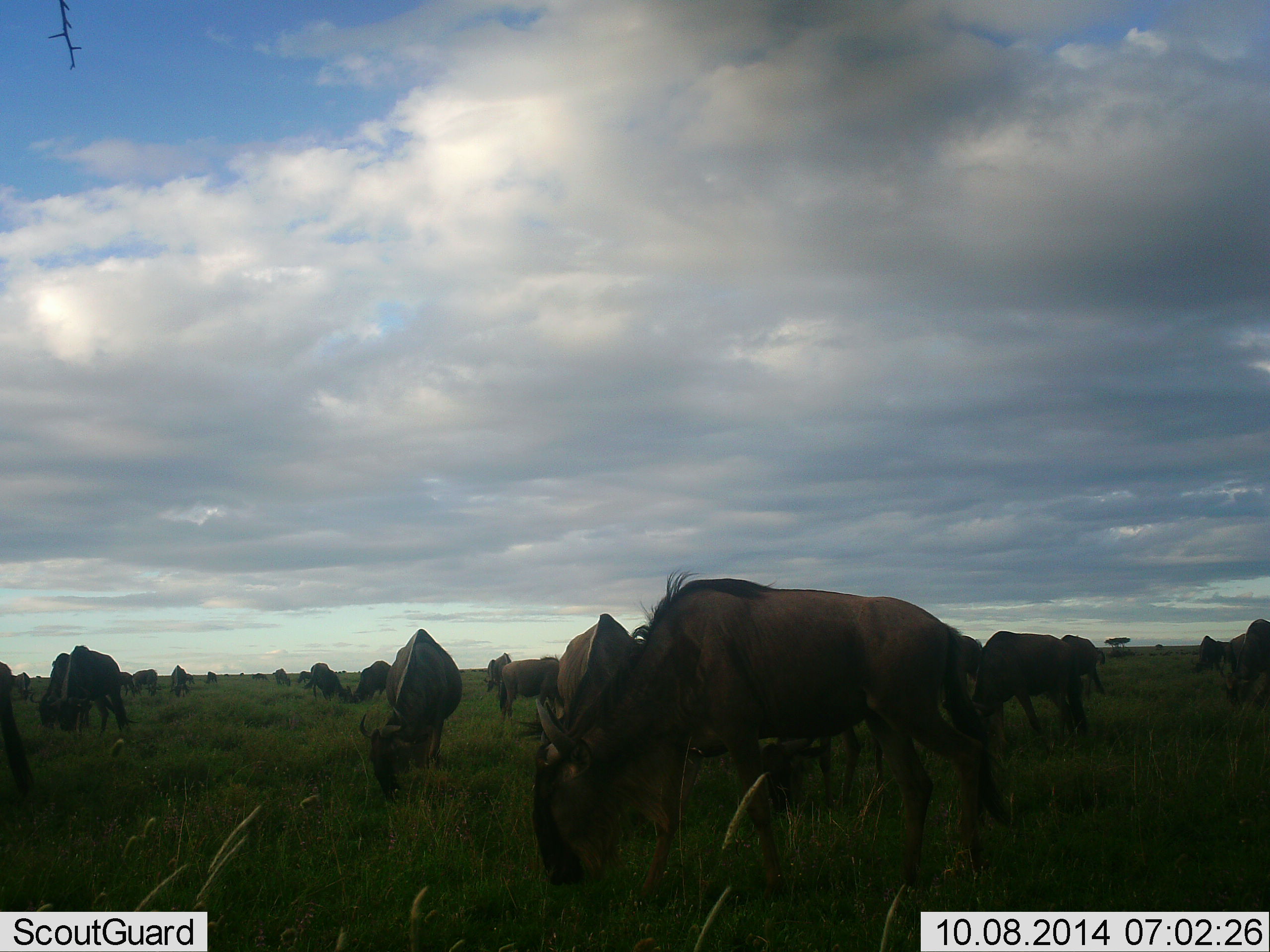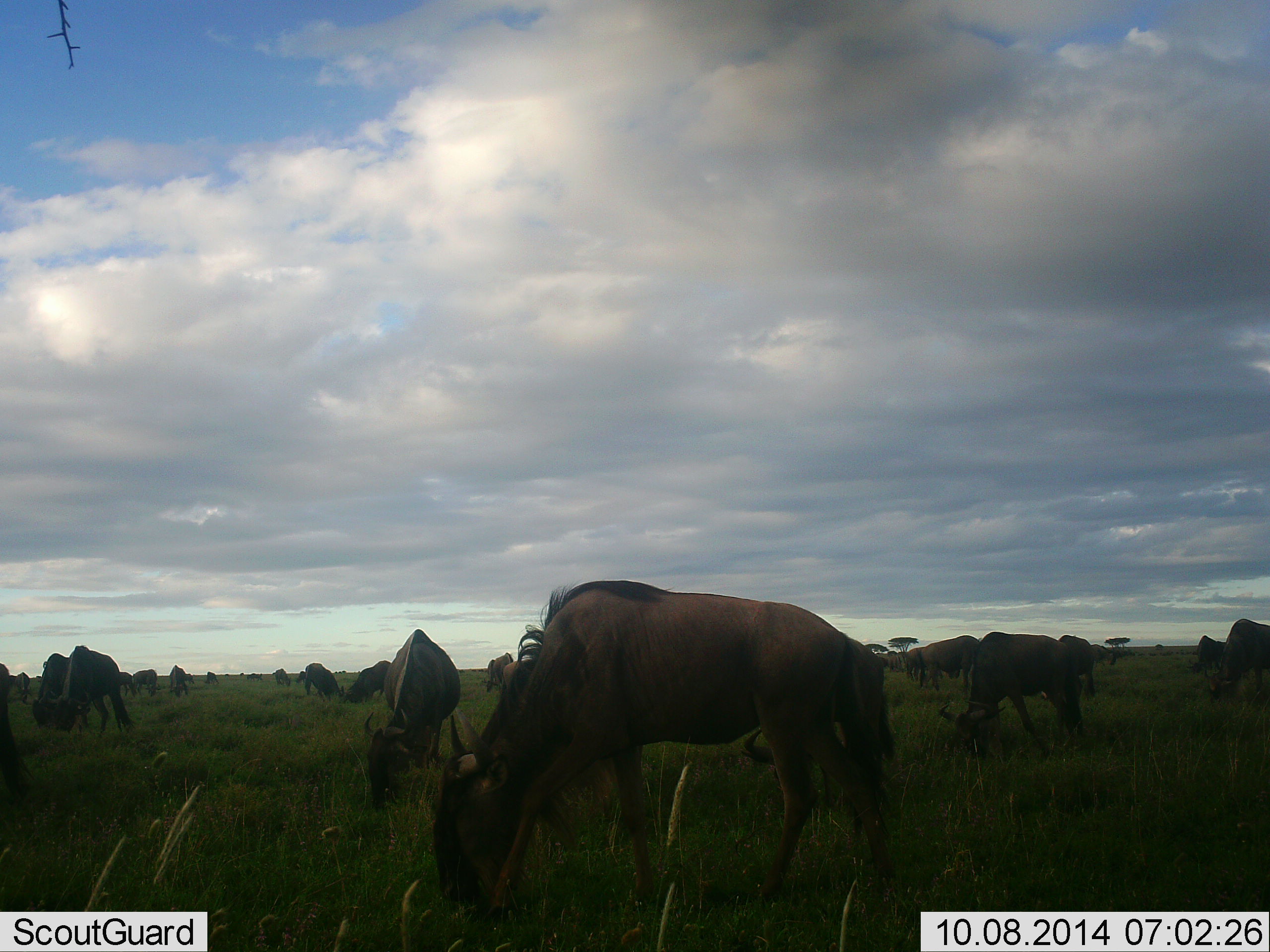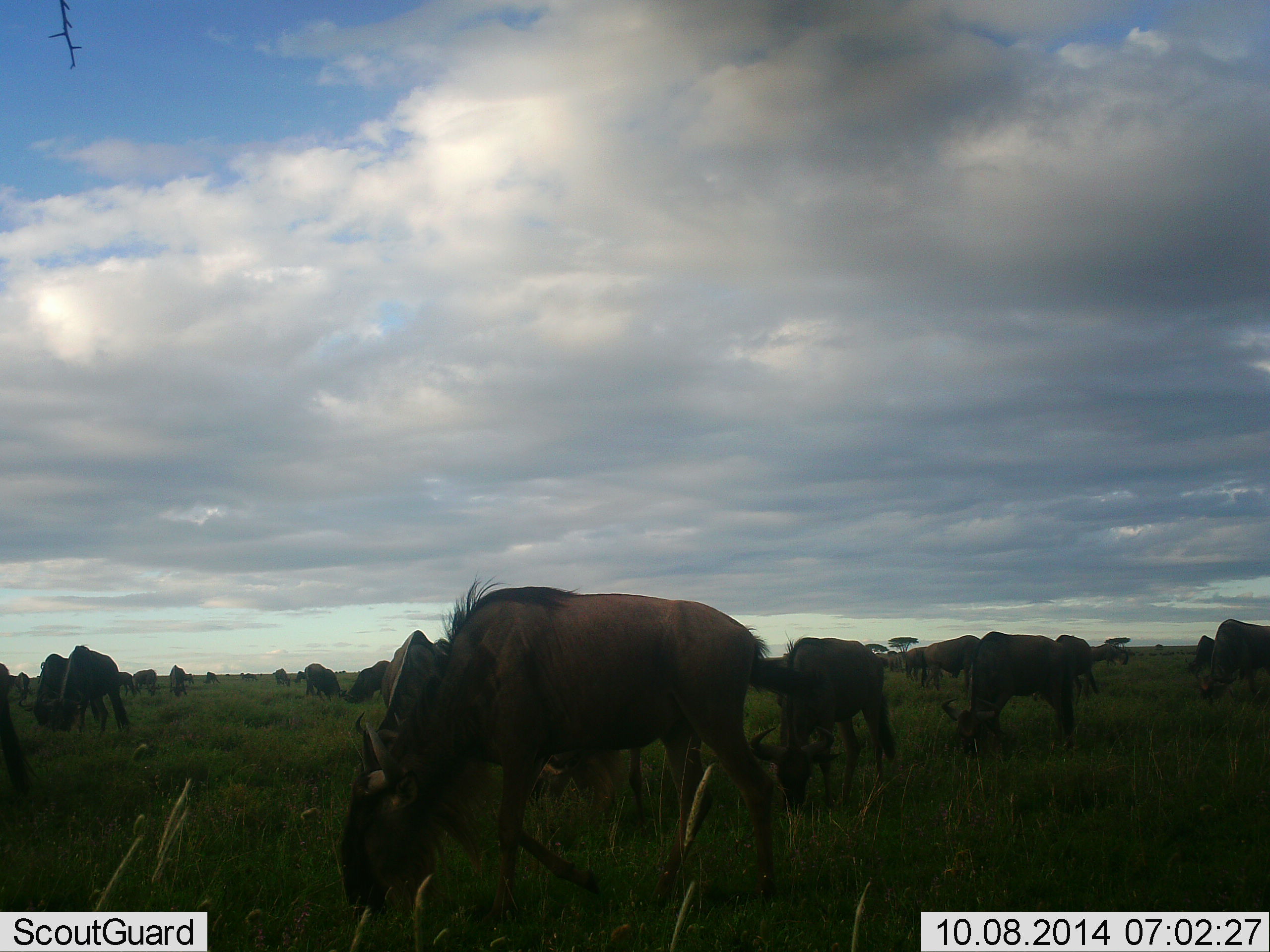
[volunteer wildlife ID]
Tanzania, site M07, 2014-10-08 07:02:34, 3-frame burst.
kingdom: Animalia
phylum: Chordata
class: Mammalia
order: Artiodactyla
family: Bovidae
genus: Connochaetes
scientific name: Connochaetes taurinus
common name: blue wildebeest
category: wildebeest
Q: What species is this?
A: Wildebeest (blue wildebeest) (Connochaetes taurinus).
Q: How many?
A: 11-50.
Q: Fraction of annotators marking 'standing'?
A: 30%.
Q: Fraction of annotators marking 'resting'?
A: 10%.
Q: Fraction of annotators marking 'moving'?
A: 40%.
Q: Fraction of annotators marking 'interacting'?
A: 0%.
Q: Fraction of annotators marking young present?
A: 0%.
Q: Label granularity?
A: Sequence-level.